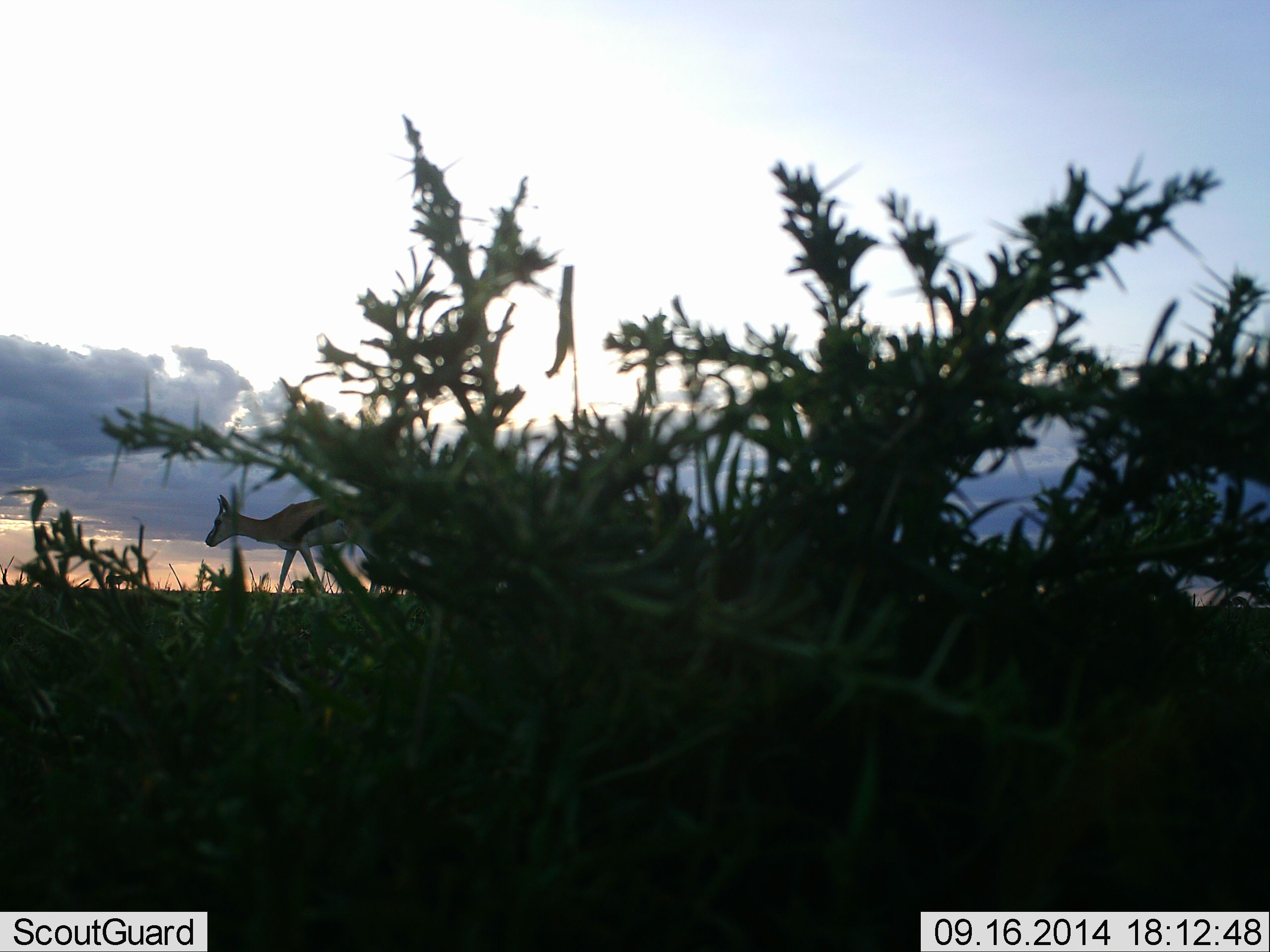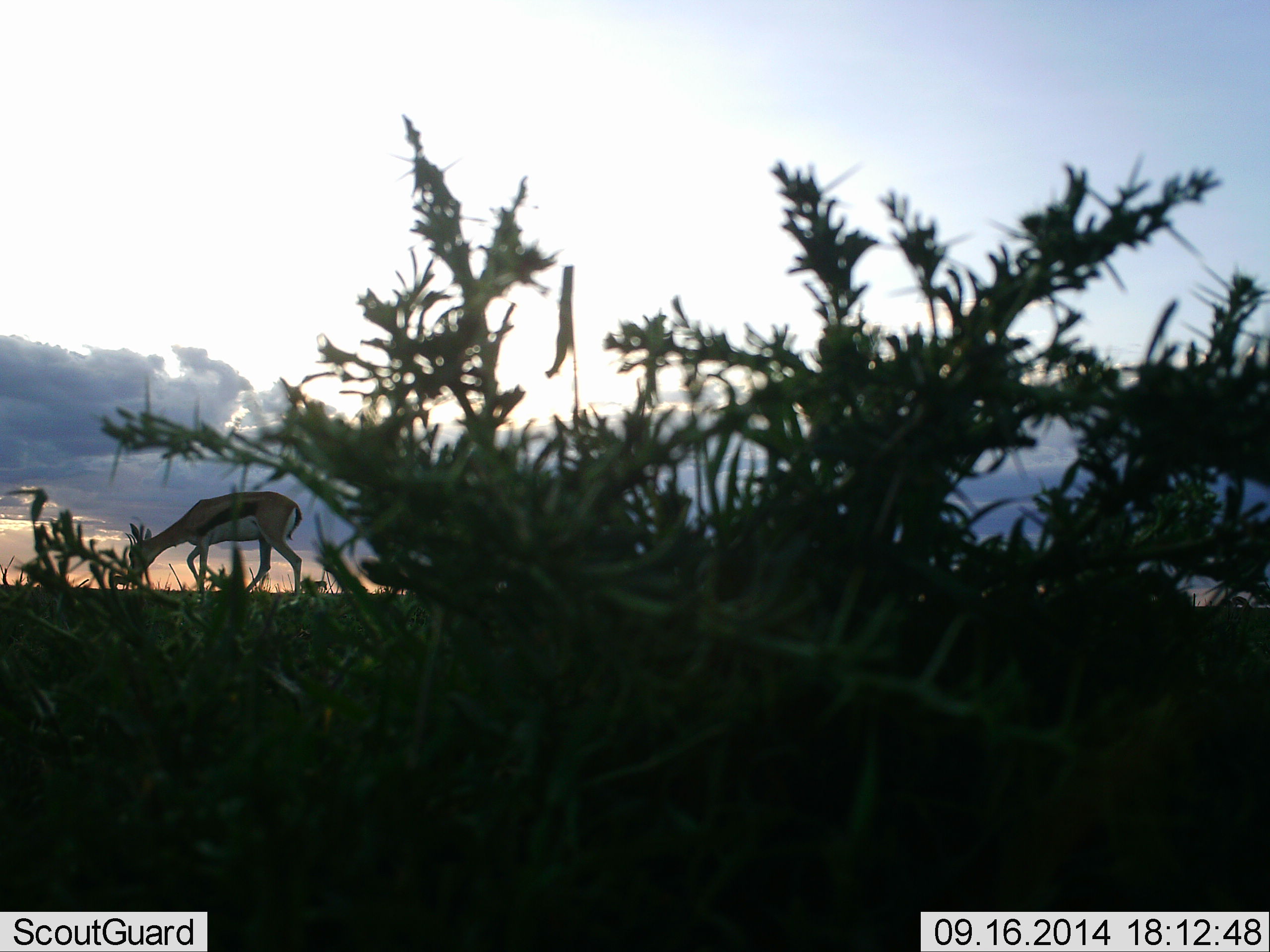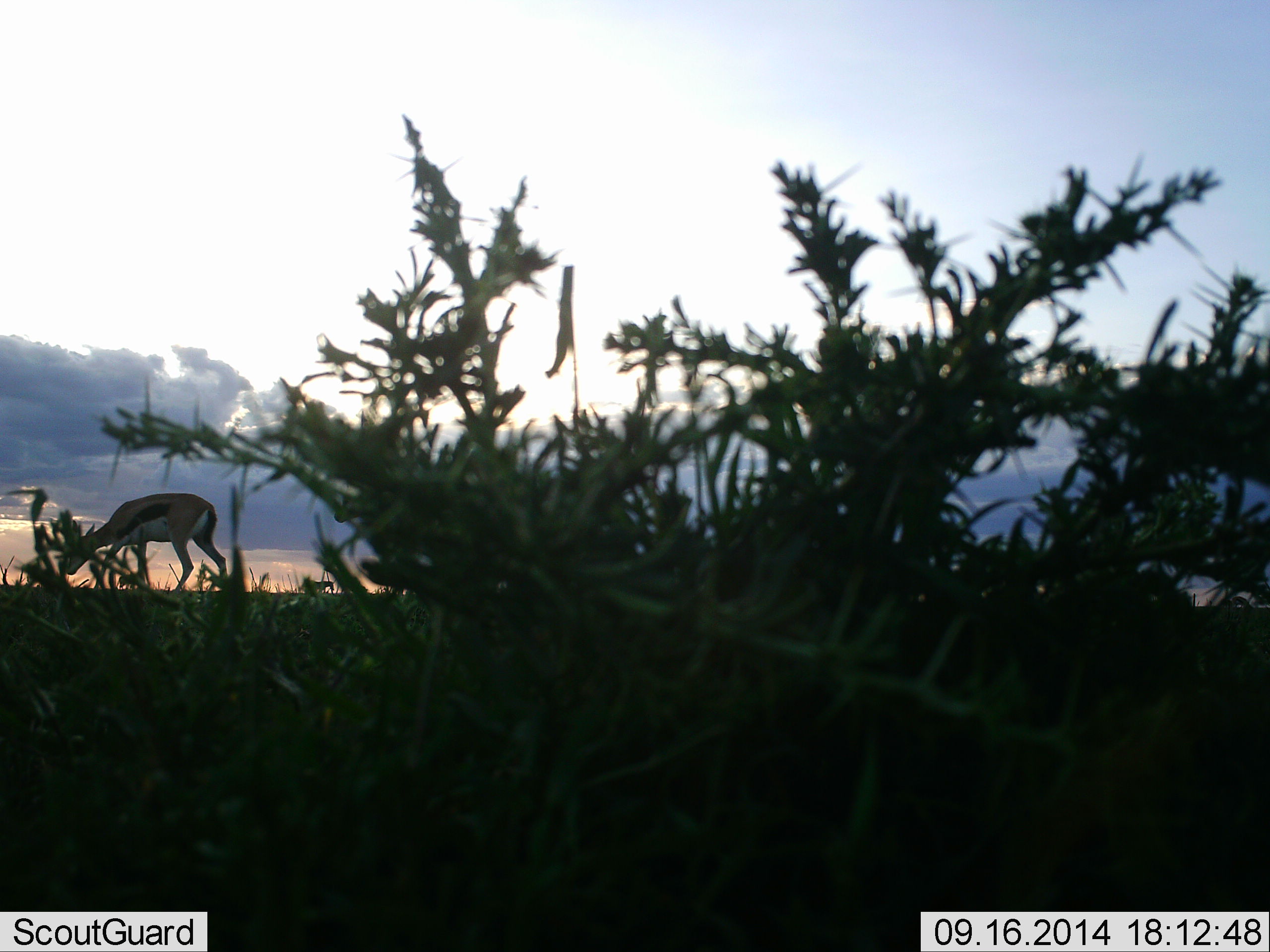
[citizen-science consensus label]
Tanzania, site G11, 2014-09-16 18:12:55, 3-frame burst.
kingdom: Animalia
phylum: Chordata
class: Mammalia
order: Artiodactyla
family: Bovidae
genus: Eudorcas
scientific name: Eudorcas thomsonii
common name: thomson's gazelle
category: gazellethomsons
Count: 2.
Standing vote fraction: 9%.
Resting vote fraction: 0%.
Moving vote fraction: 82%.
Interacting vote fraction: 0%.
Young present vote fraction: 0%.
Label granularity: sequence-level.